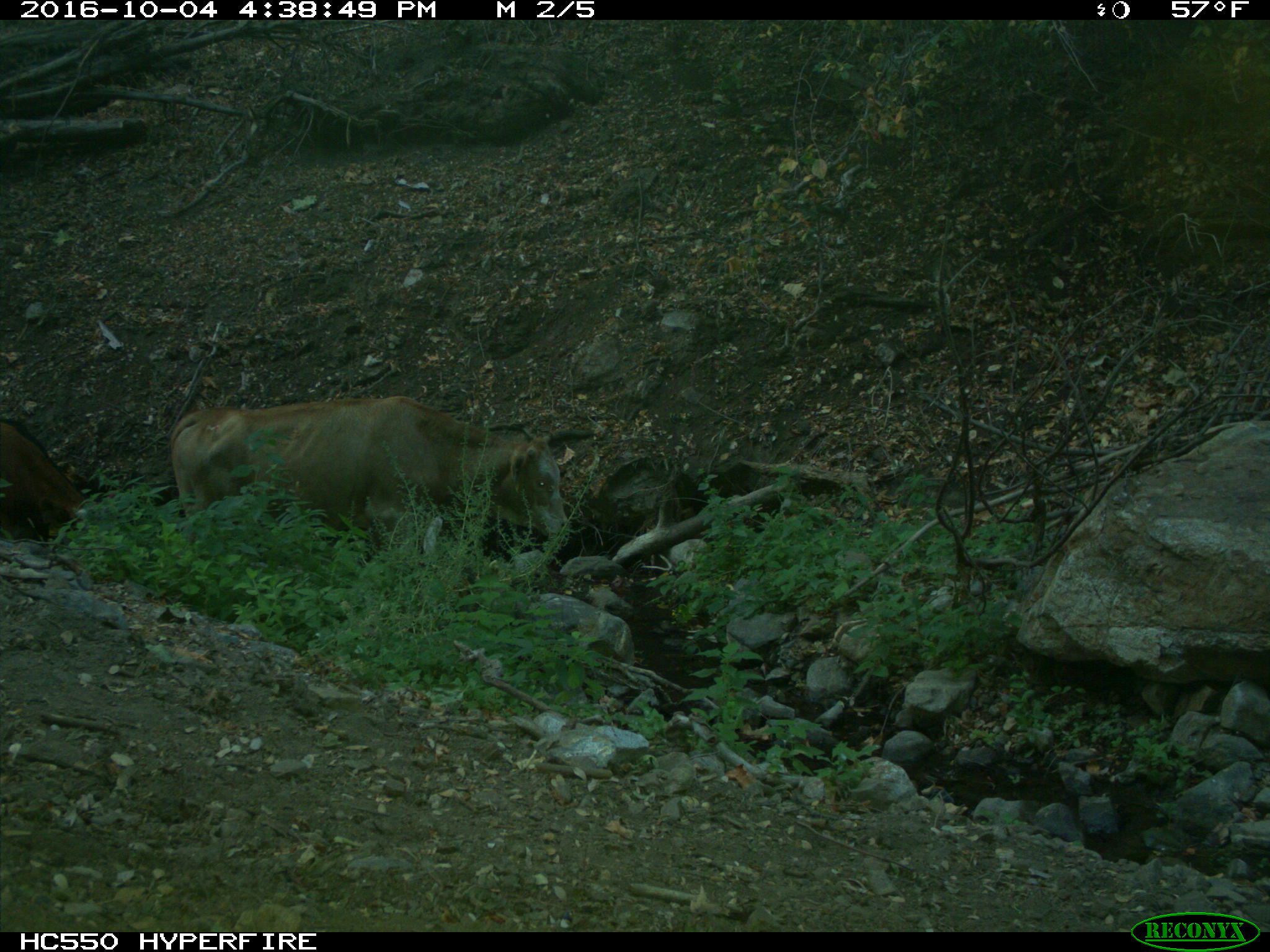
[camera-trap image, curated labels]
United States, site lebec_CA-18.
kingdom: Animalia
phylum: Chordata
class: Mammalia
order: Artiodactyla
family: Bovidae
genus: Bos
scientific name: Bos taurus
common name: domestic cow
Bos taurus (domestic cow).